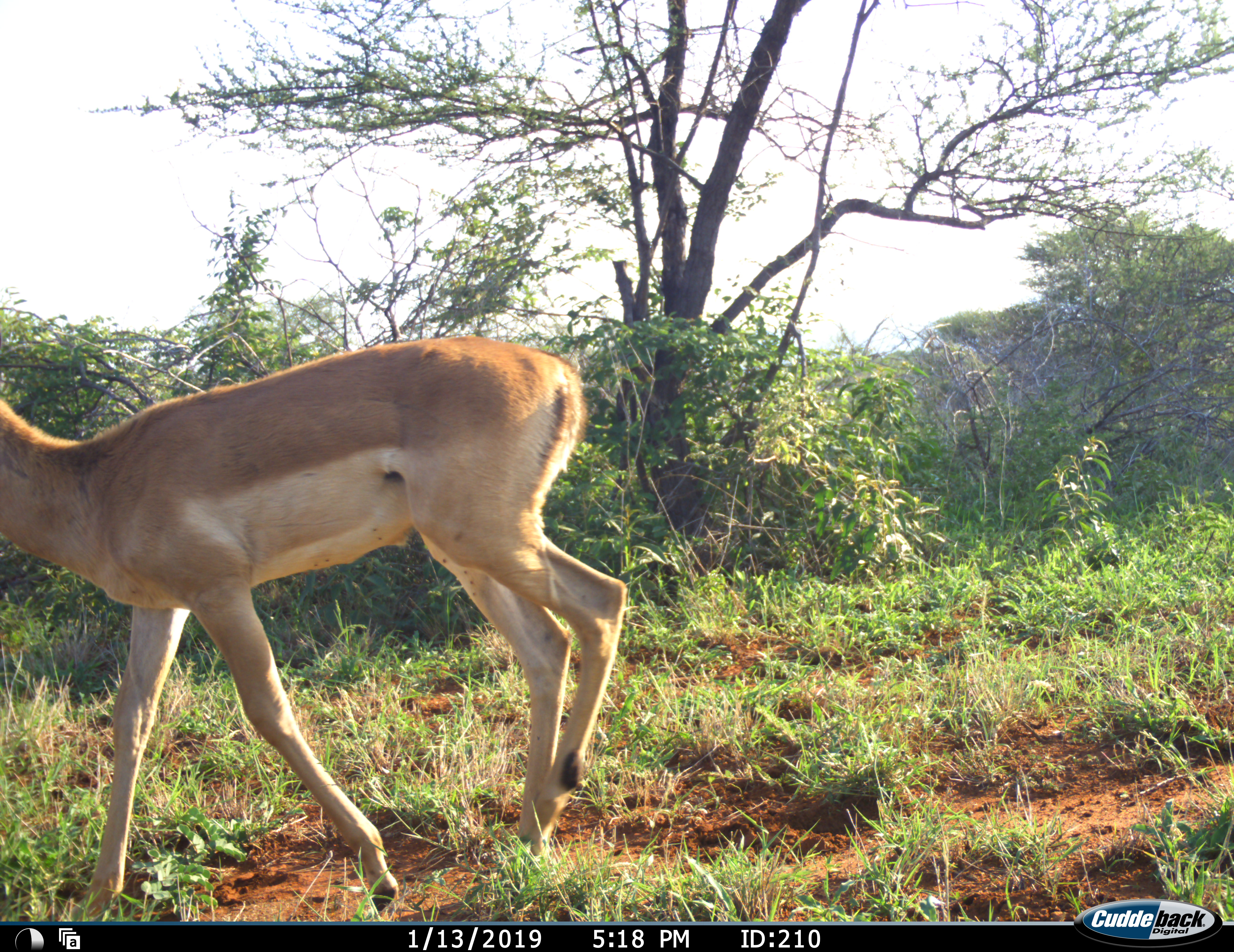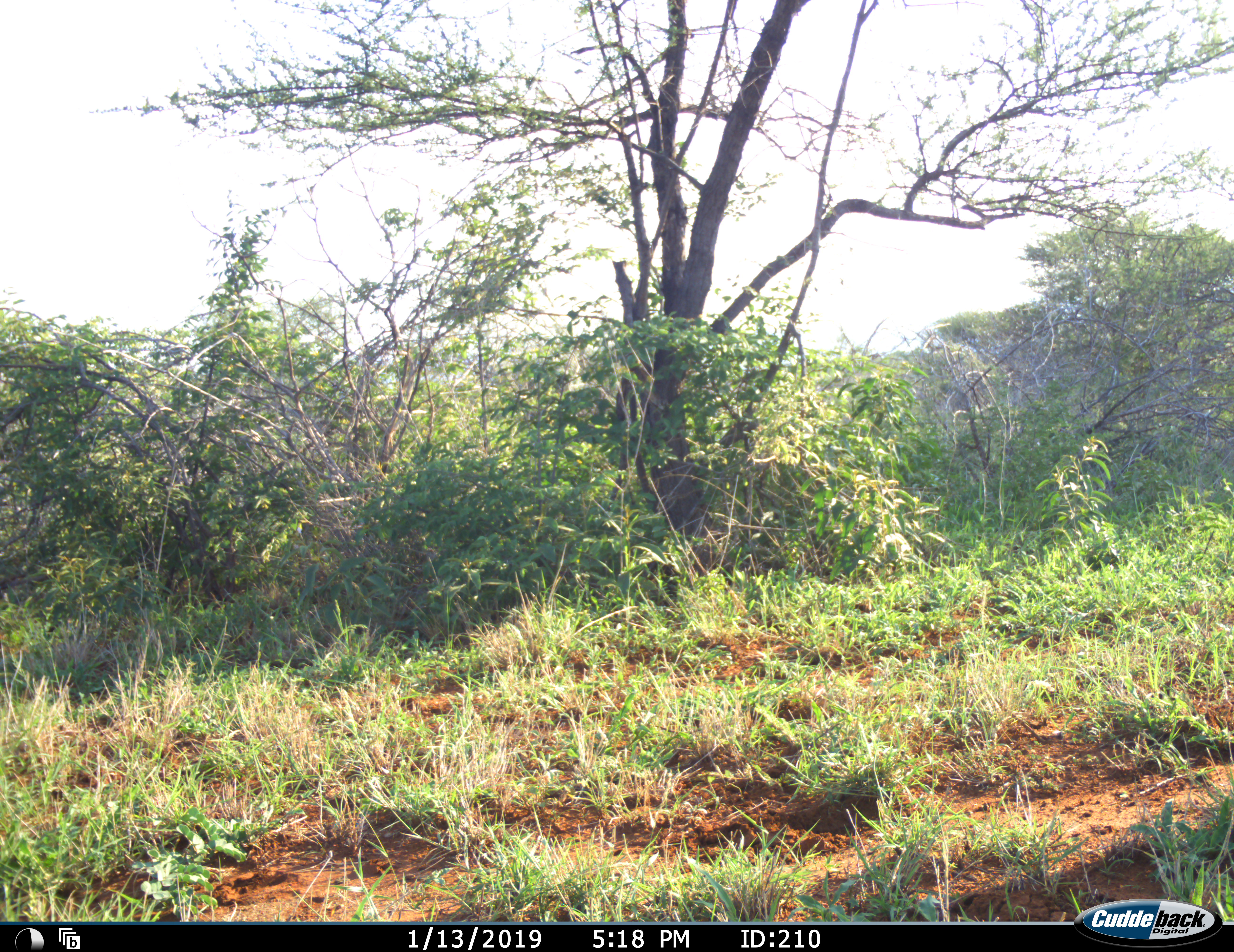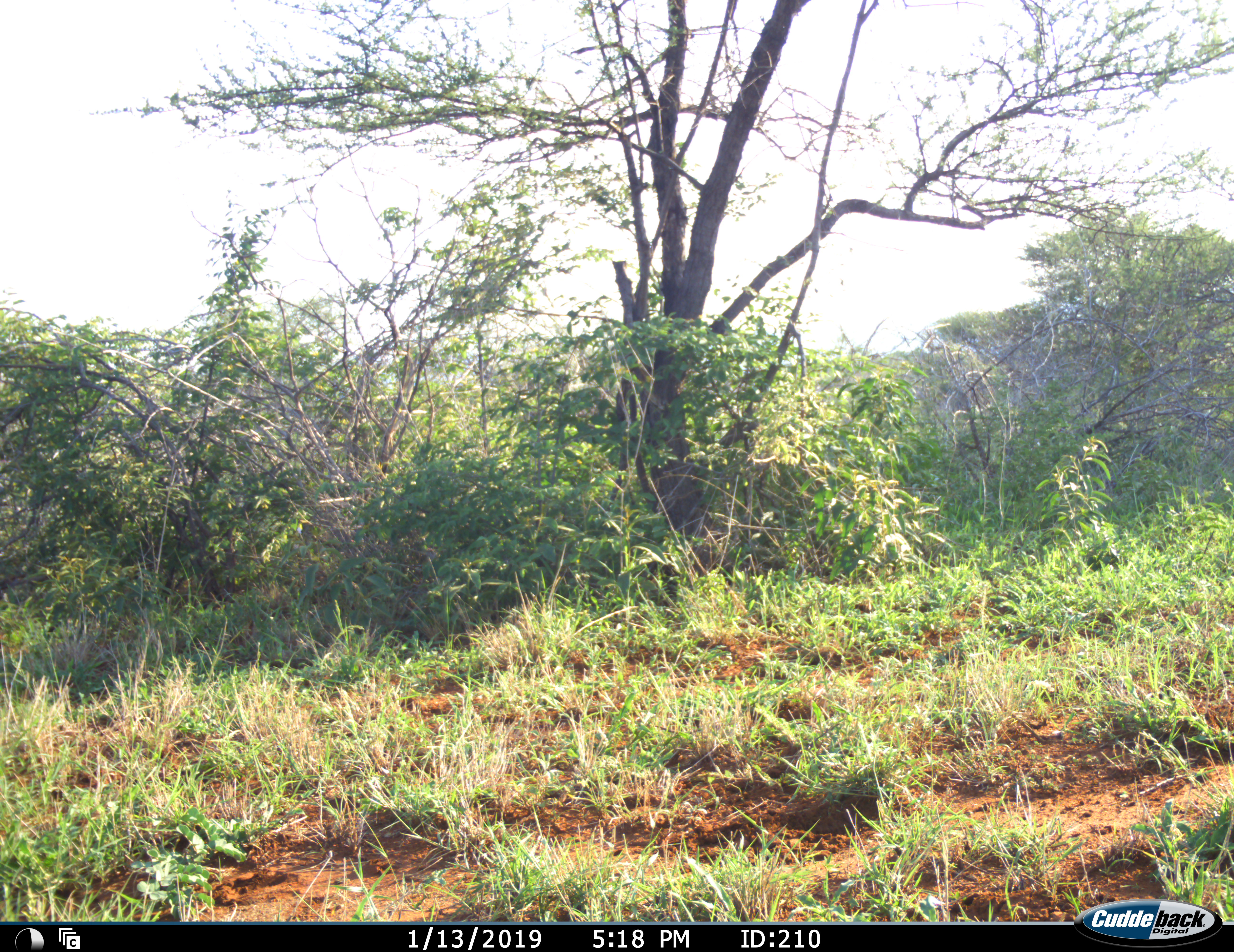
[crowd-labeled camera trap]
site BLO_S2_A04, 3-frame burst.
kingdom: Animalia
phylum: Chordata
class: Mammalia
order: Artiodactyla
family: Bovidae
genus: Aepyceros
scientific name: Aepyceros melampus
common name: impala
Impala (Aepyceros melampus), count 1. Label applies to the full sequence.